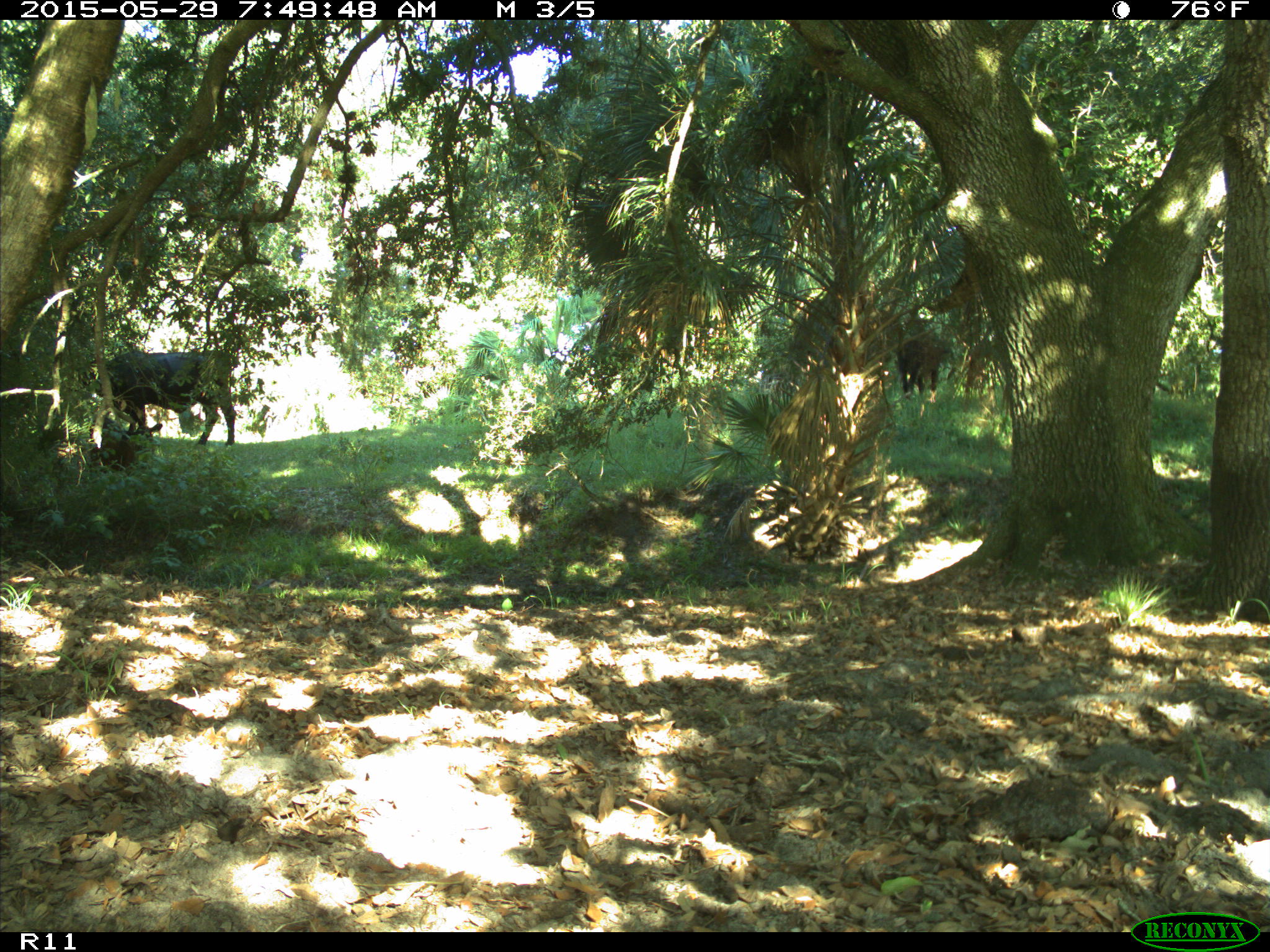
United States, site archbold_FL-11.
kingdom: Animalia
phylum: Chordata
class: Mammalia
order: Artiodactyla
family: Bovidae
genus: Bos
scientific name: Bos taurus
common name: domestic cow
Bos taurus (domestic cow).